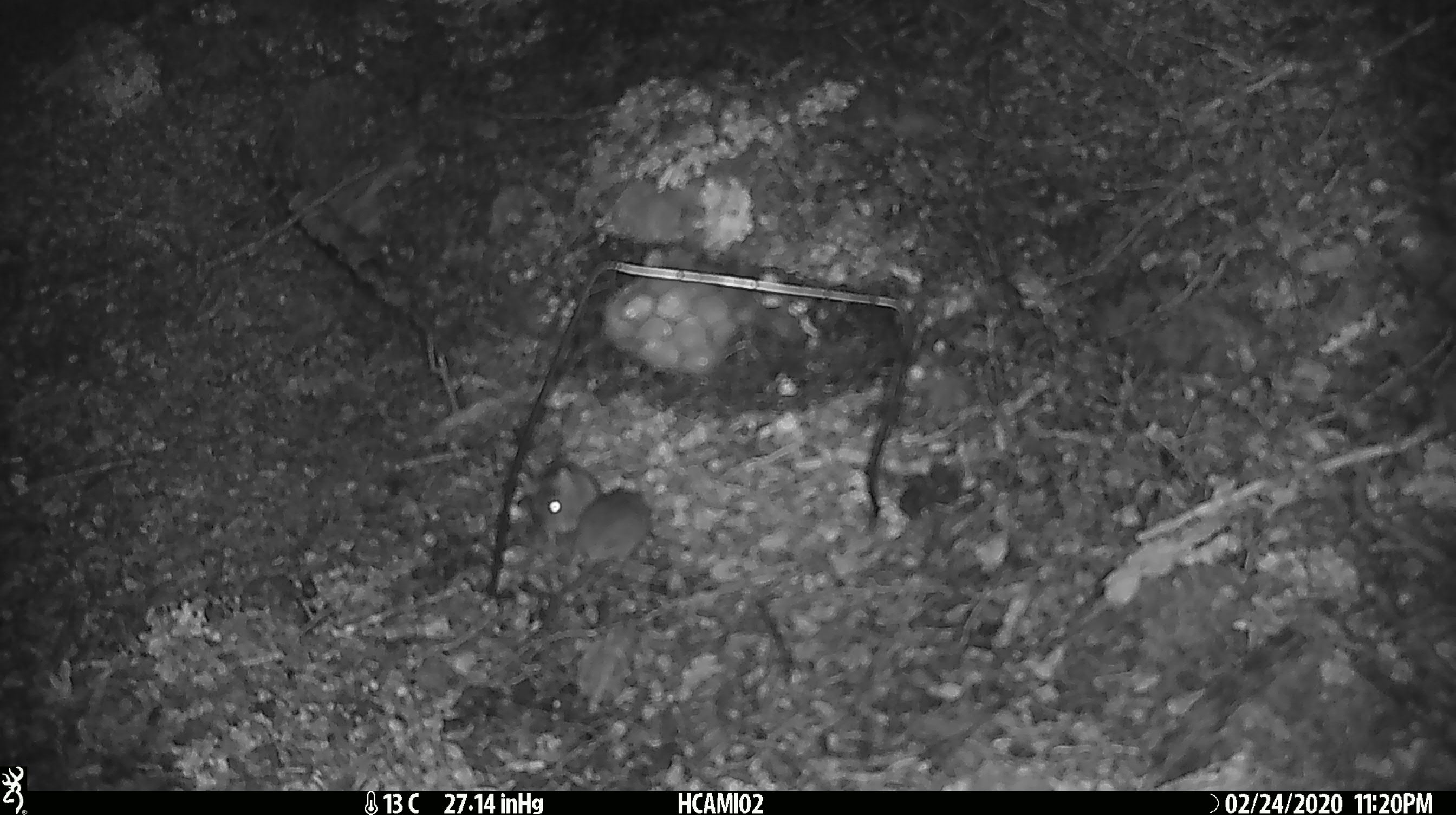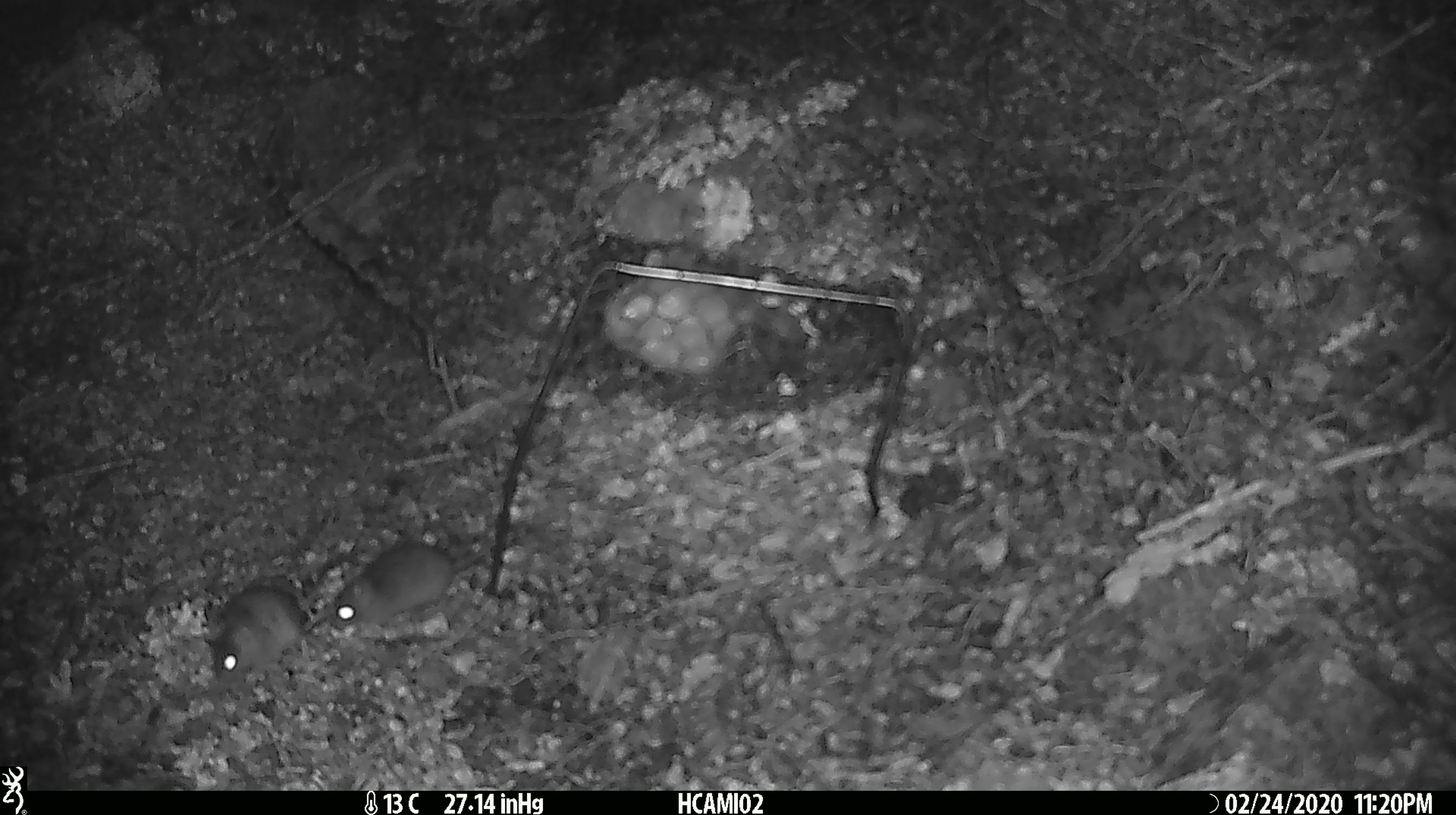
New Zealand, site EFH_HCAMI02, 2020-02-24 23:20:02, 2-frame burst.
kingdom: Animalia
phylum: Chordata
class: Mammalia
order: Rodentia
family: Muridae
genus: Mus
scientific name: Mus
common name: mouse